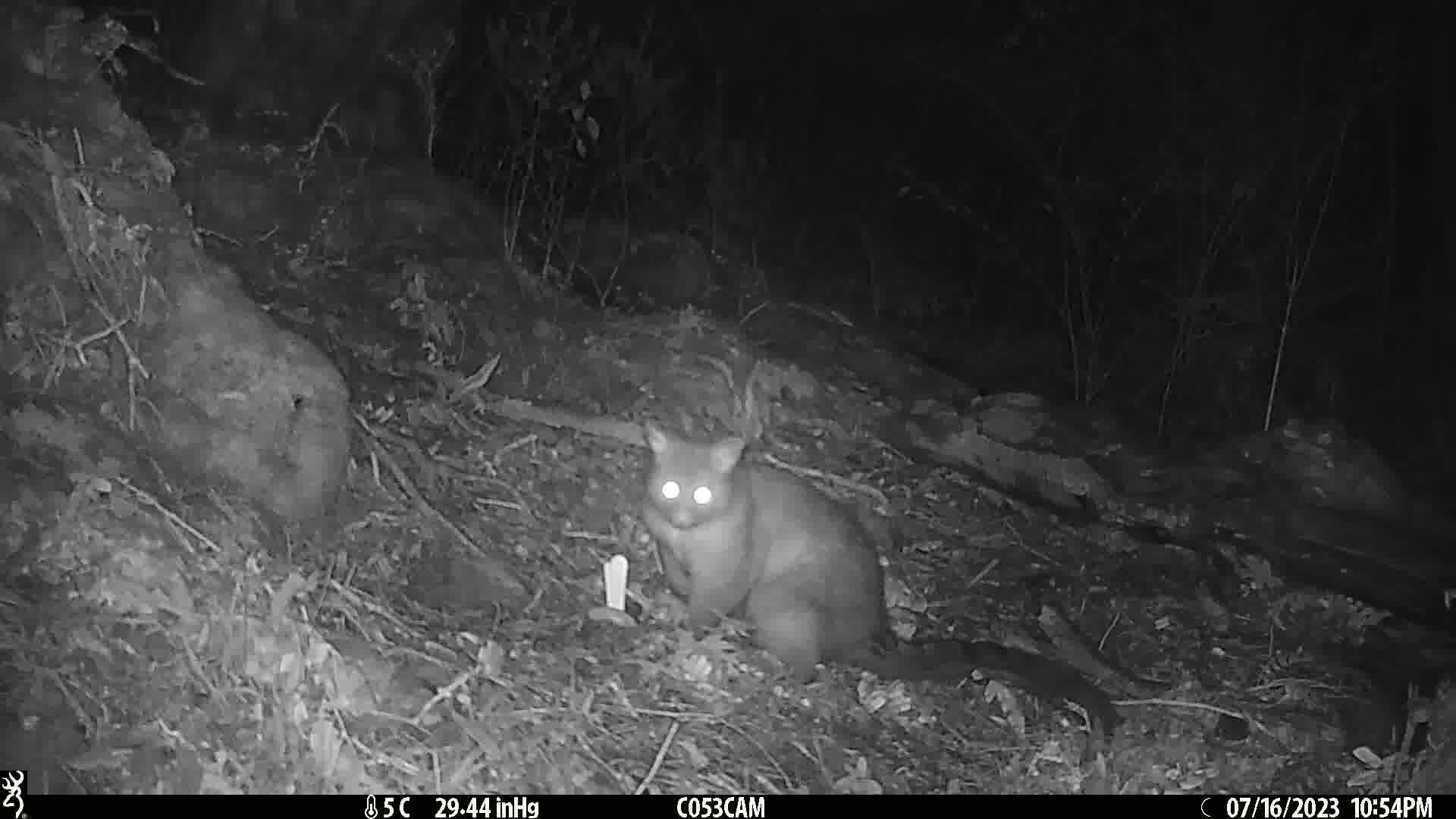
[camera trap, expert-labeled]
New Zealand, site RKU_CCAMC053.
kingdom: Animalia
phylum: Chordata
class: Mammalia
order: Diprotodontia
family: Phalangeridae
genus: Trichosurus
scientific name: Trichosurus vulpecula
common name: common brushtail possum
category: possum